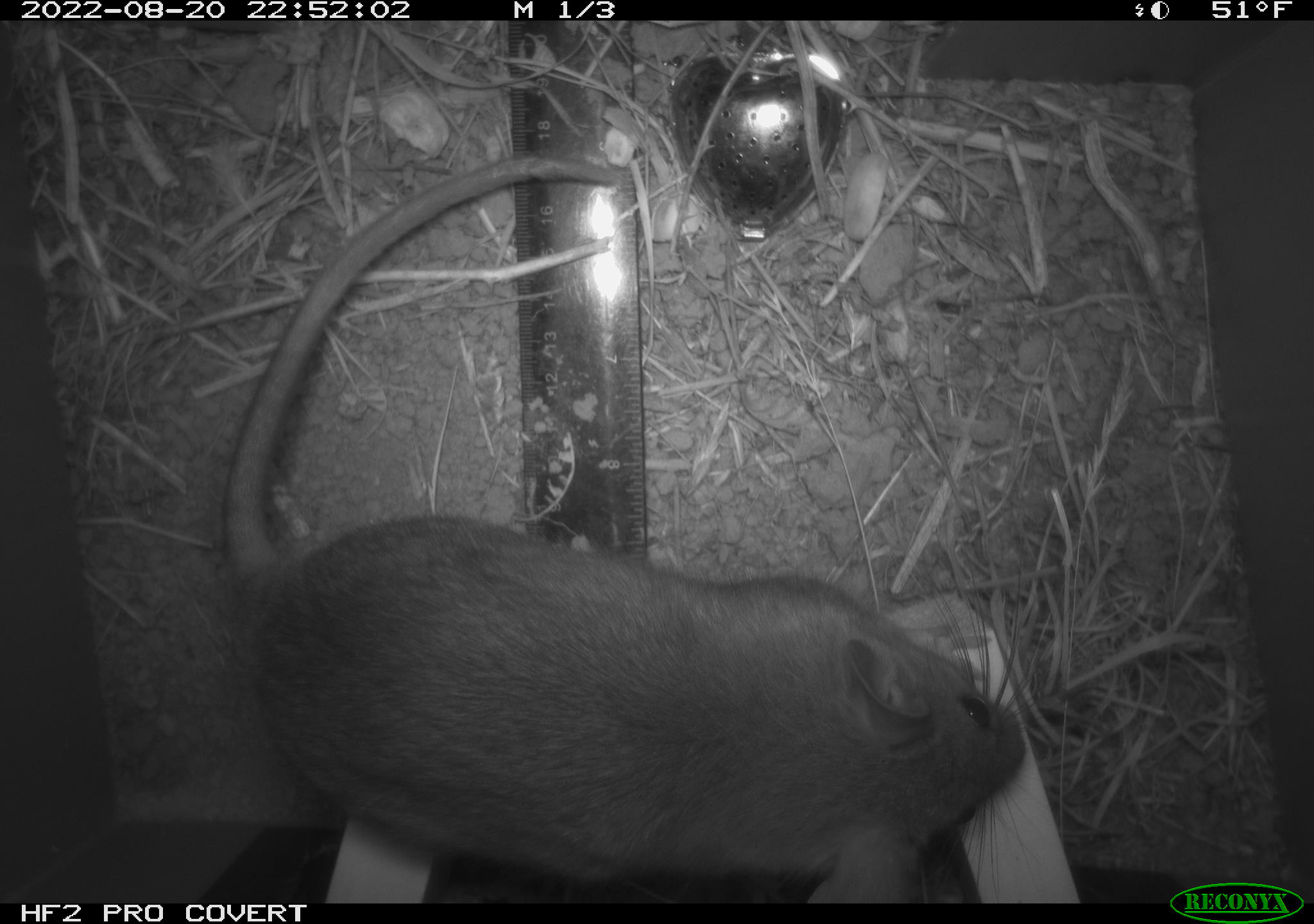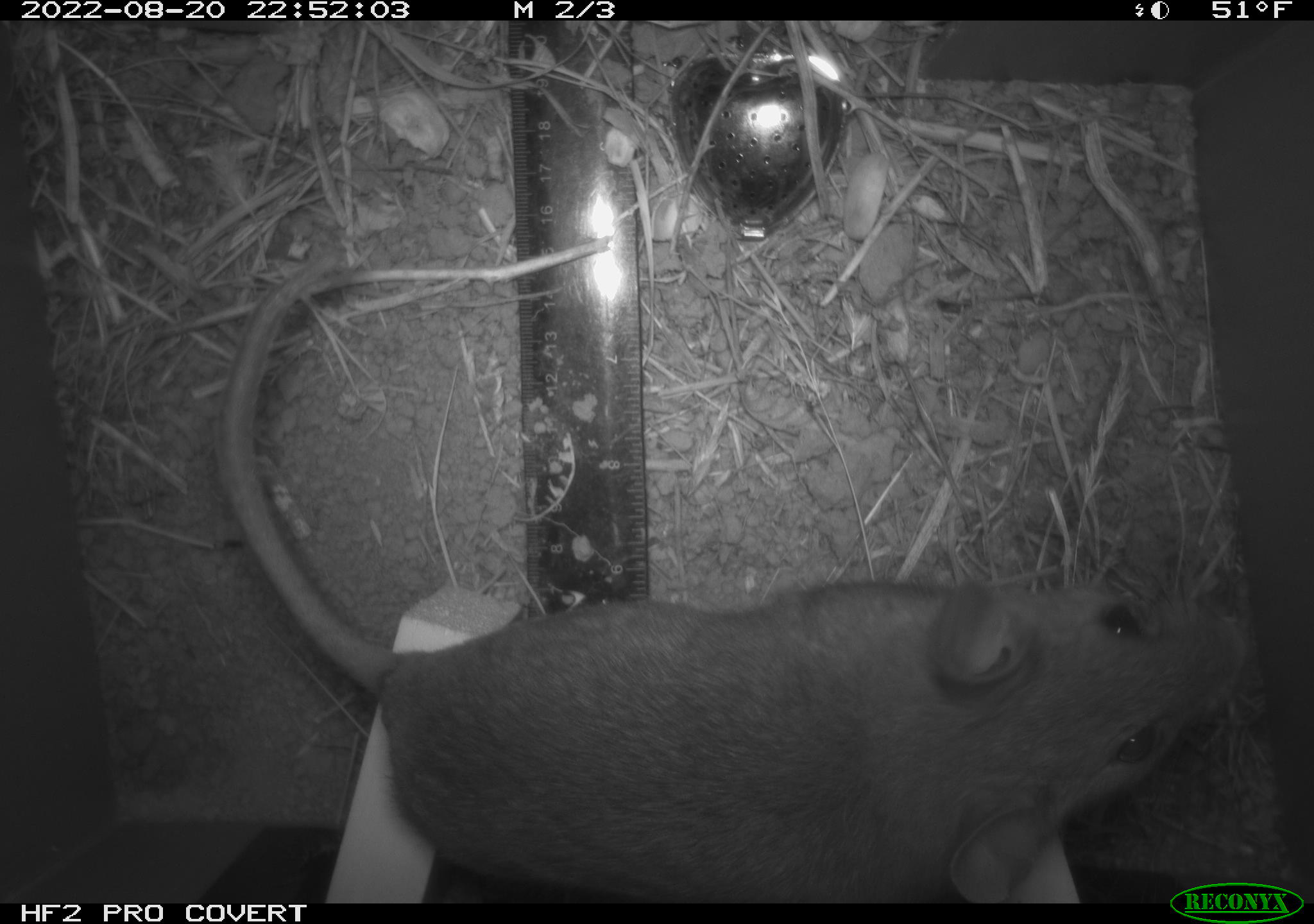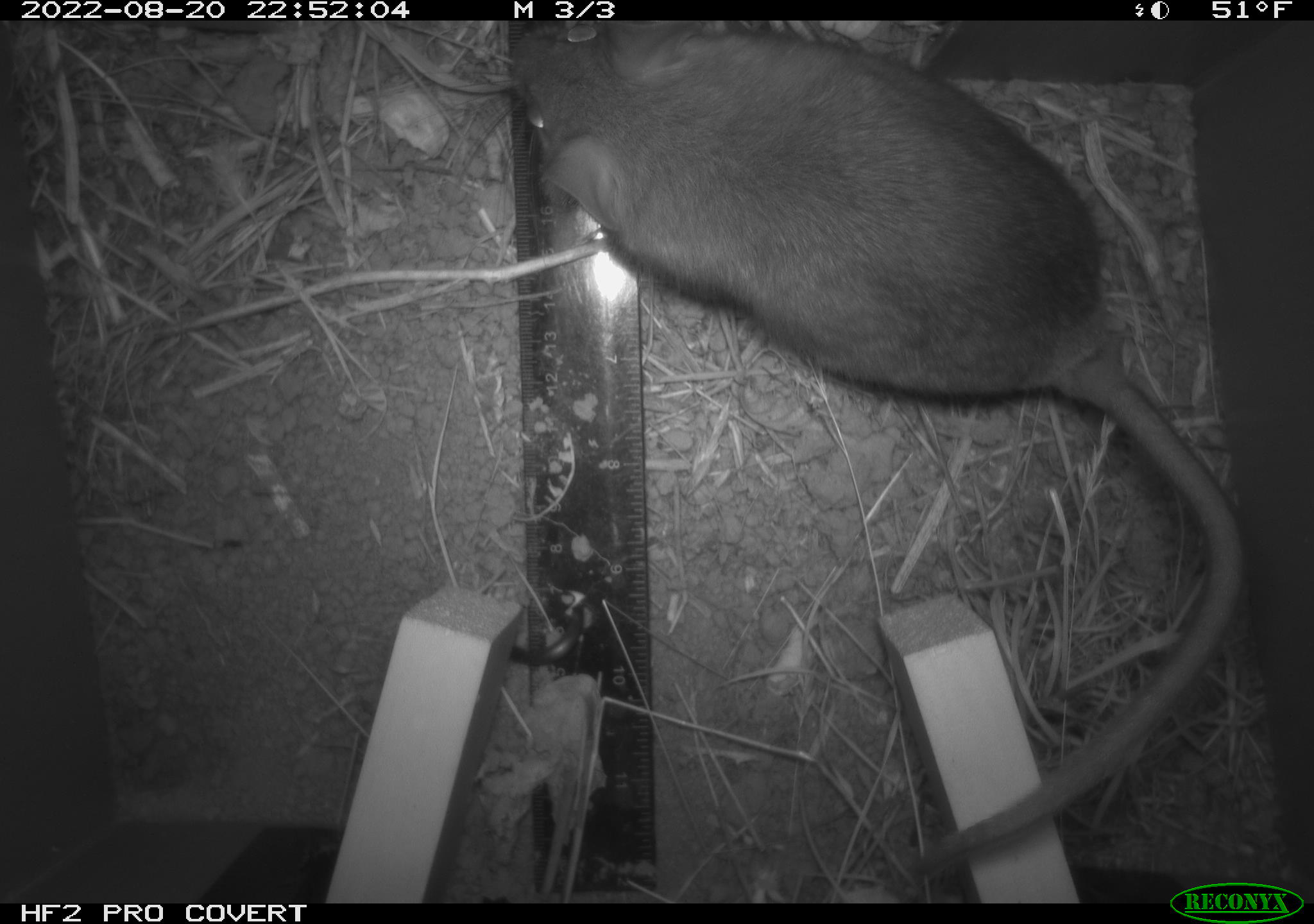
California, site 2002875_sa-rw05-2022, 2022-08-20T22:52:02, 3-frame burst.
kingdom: Animalia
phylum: Chordata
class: Mammalia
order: Rodentia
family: Cricetidae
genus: Neotoma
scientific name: Neotoma fuscipes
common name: dusky-footed woodrat